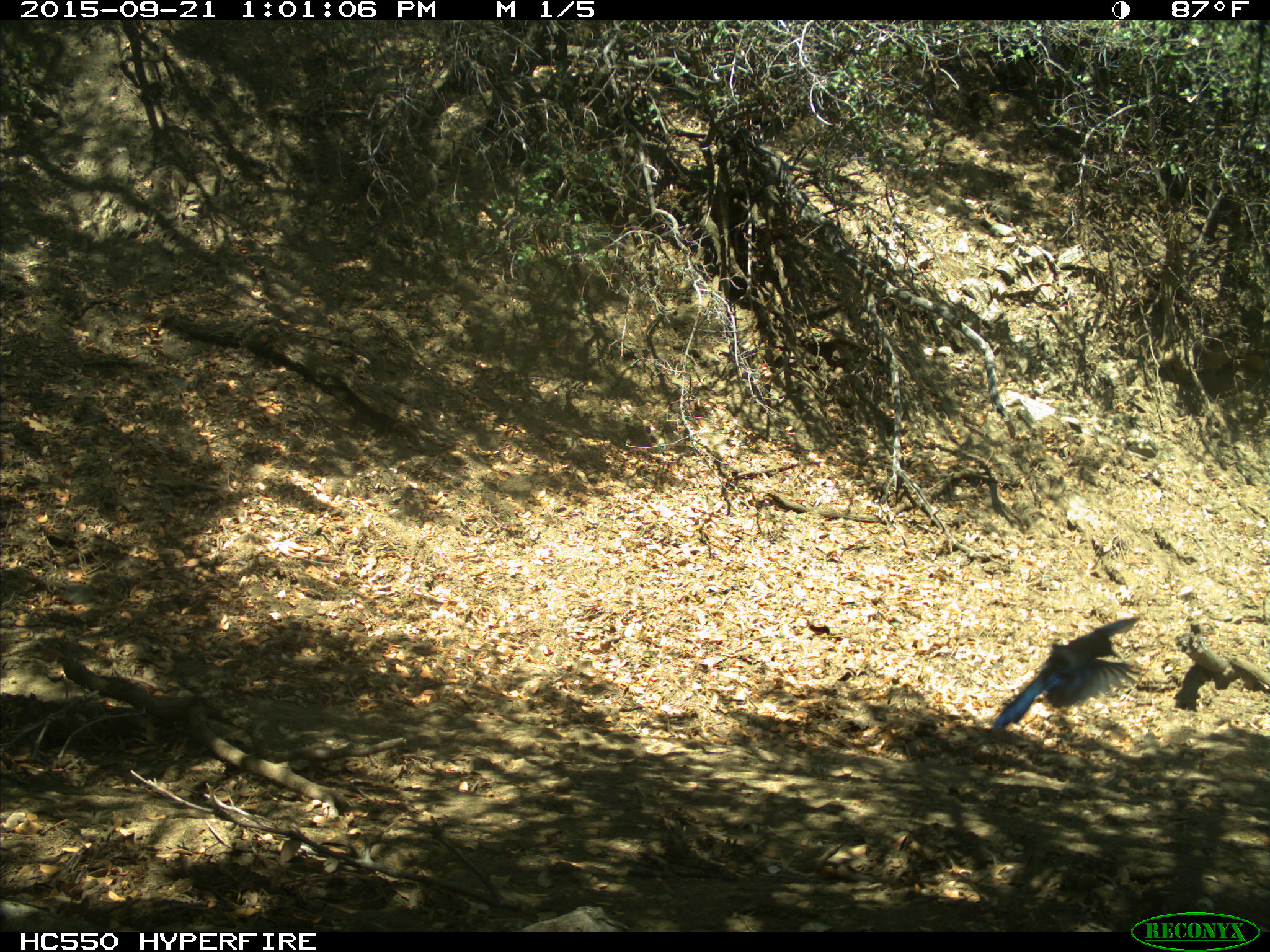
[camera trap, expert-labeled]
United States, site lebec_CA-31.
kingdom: Animalia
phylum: Chordata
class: Aves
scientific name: Aves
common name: birds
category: unidentified bird